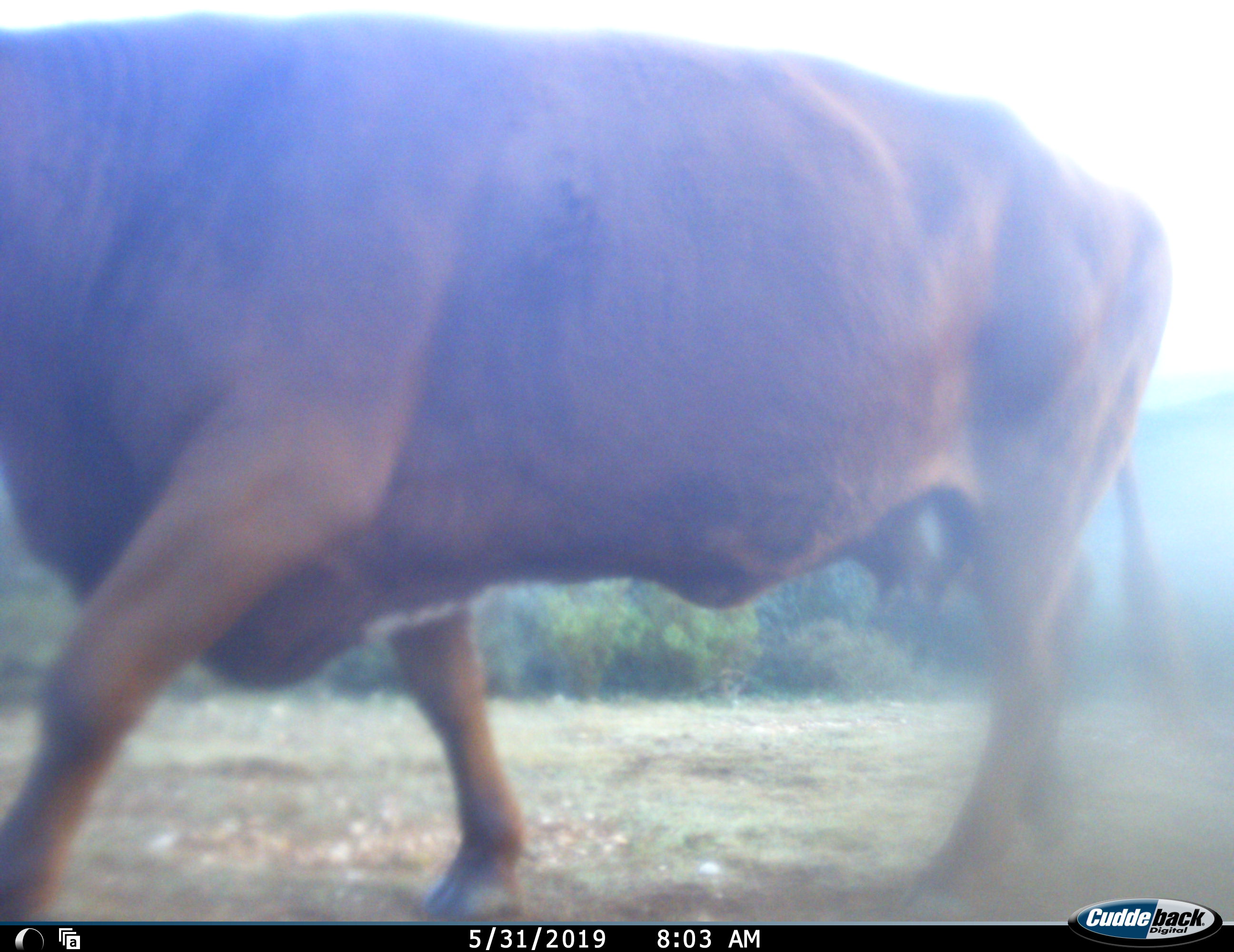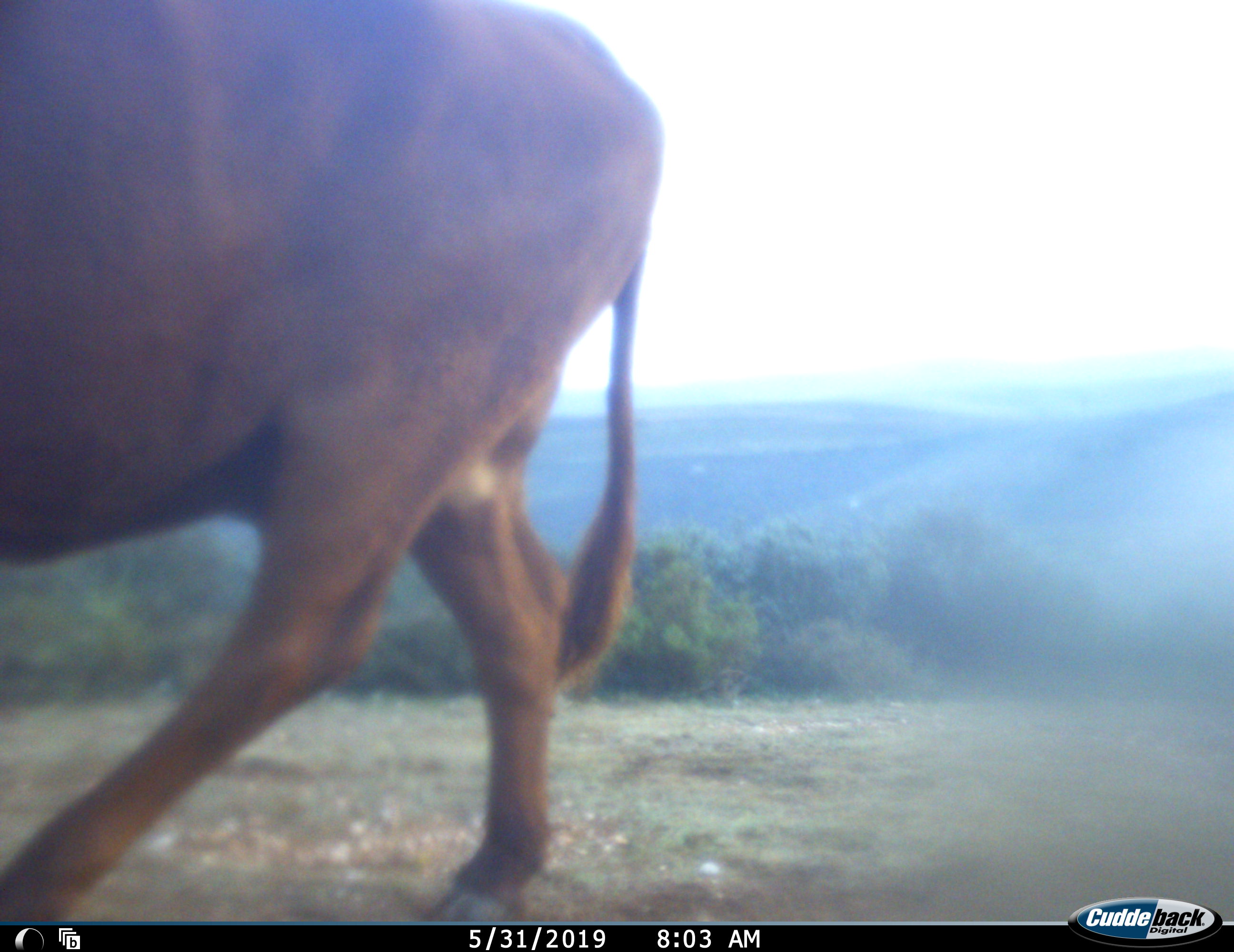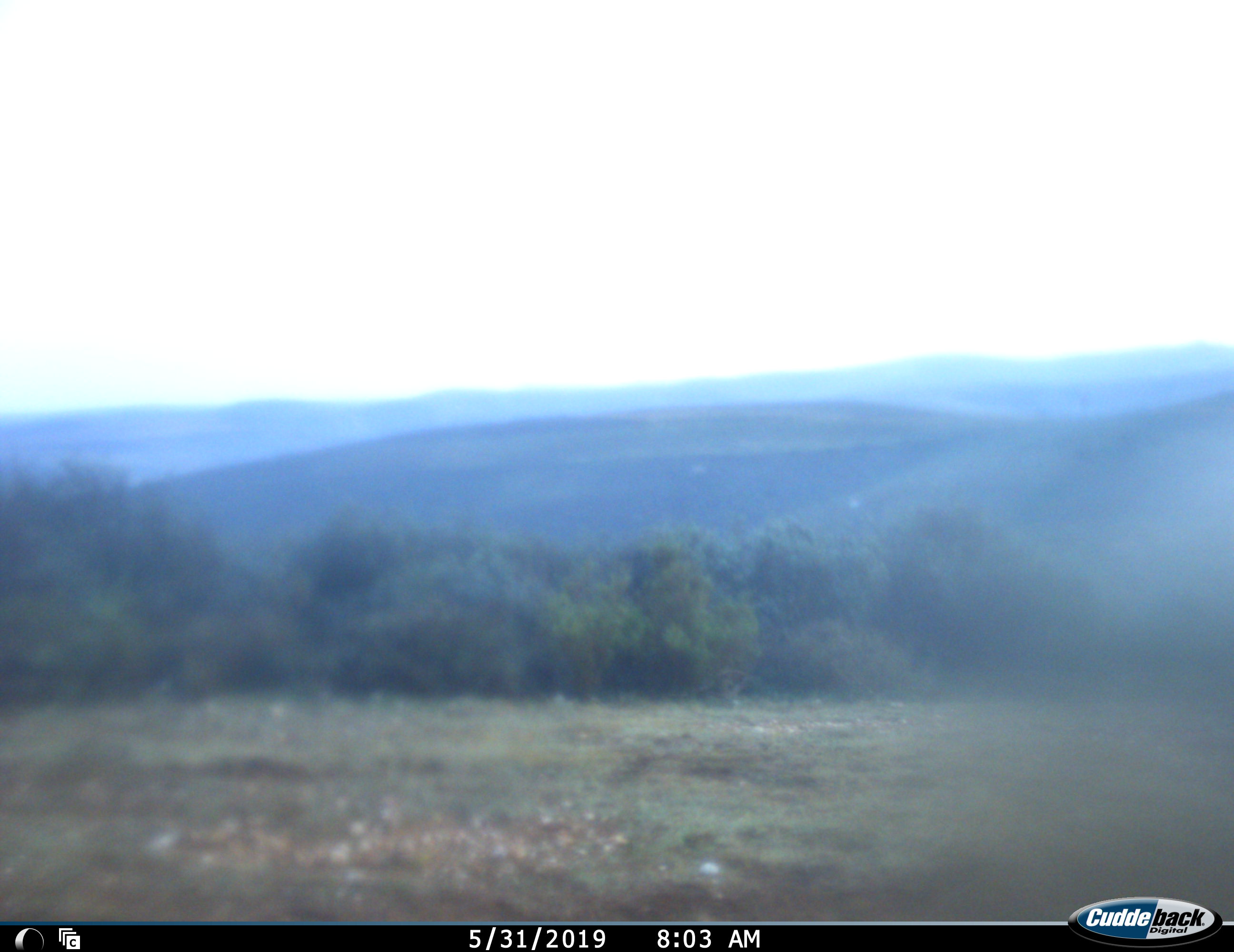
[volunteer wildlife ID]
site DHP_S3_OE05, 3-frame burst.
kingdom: Animalia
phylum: Chordata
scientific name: Vertebrata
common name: domestic animal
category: domesticanimal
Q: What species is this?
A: Domesticanimal (domestic animal) (Vertebrata).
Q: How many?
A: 1.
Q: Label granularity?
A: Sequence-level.